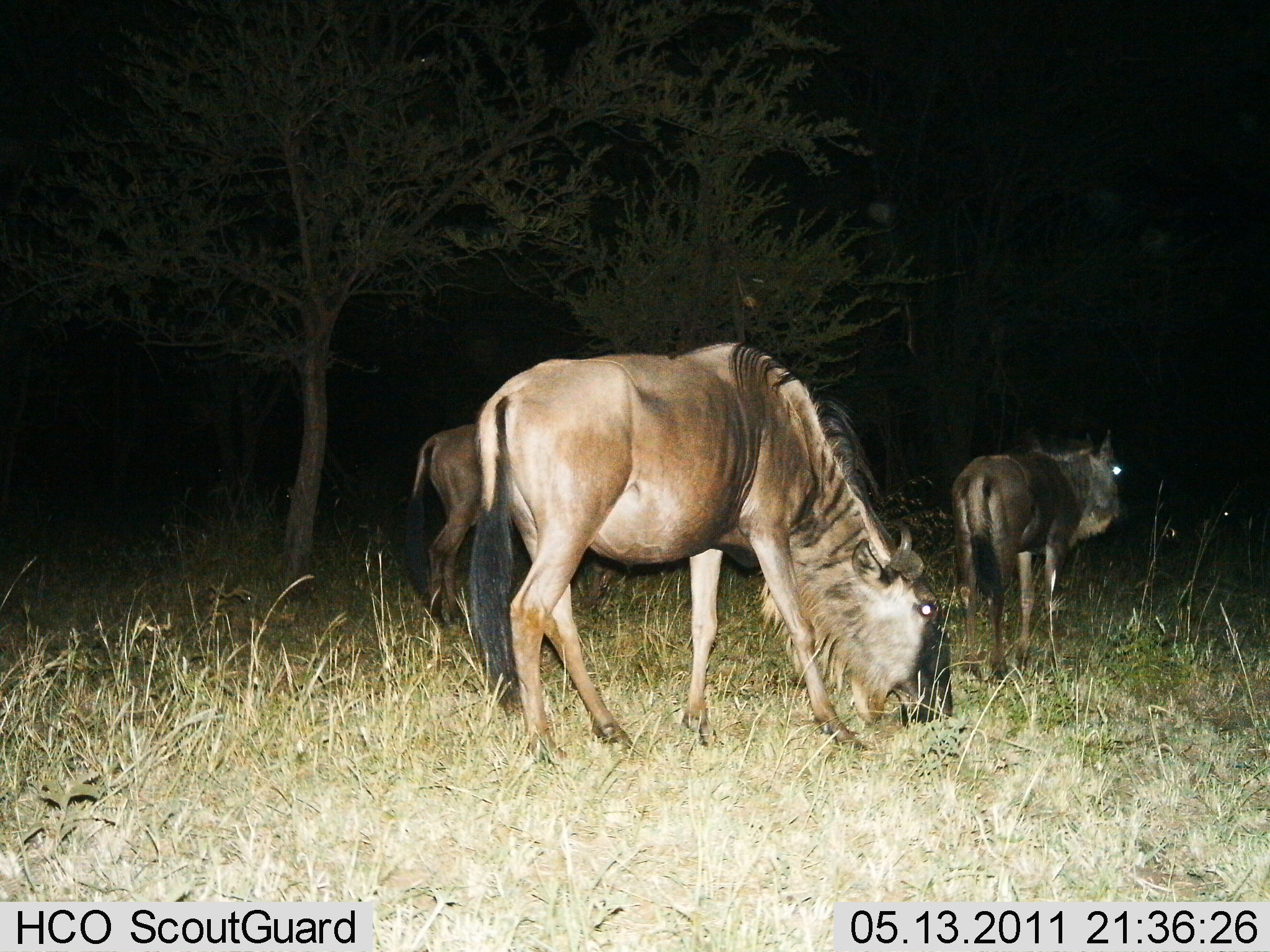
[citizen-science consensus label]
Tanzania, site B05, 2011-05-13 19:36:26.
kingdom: Animalia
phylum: Chordata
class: Mammalia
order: Artiodactyla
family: Bovidae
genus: Connochaetes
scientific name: Connochaetes taurinus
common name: blue wildebeest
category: wildebeest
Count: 3.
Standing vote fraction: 67%.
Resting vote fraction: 0%.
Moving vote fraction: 0%.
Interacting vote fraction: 0%.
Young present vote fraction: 11%.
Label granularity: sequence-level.